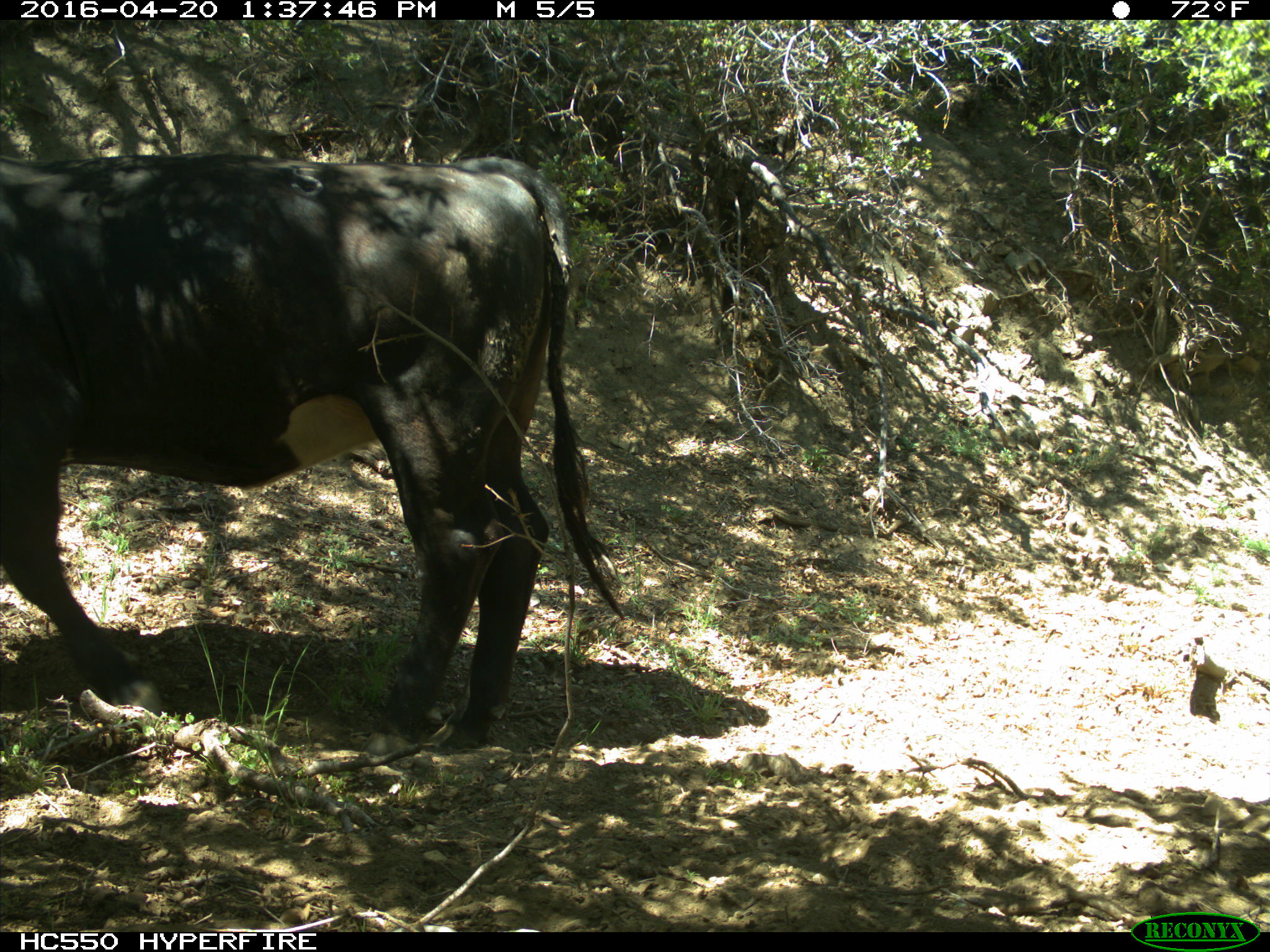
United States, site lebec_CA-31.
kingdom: Animalia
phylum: Chordata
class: Mammalia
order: Artiodactyla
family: Bovidae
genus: Bos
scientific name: Bos taurus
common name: domestic cow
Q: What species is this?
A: Bos taurus (domestic cow).